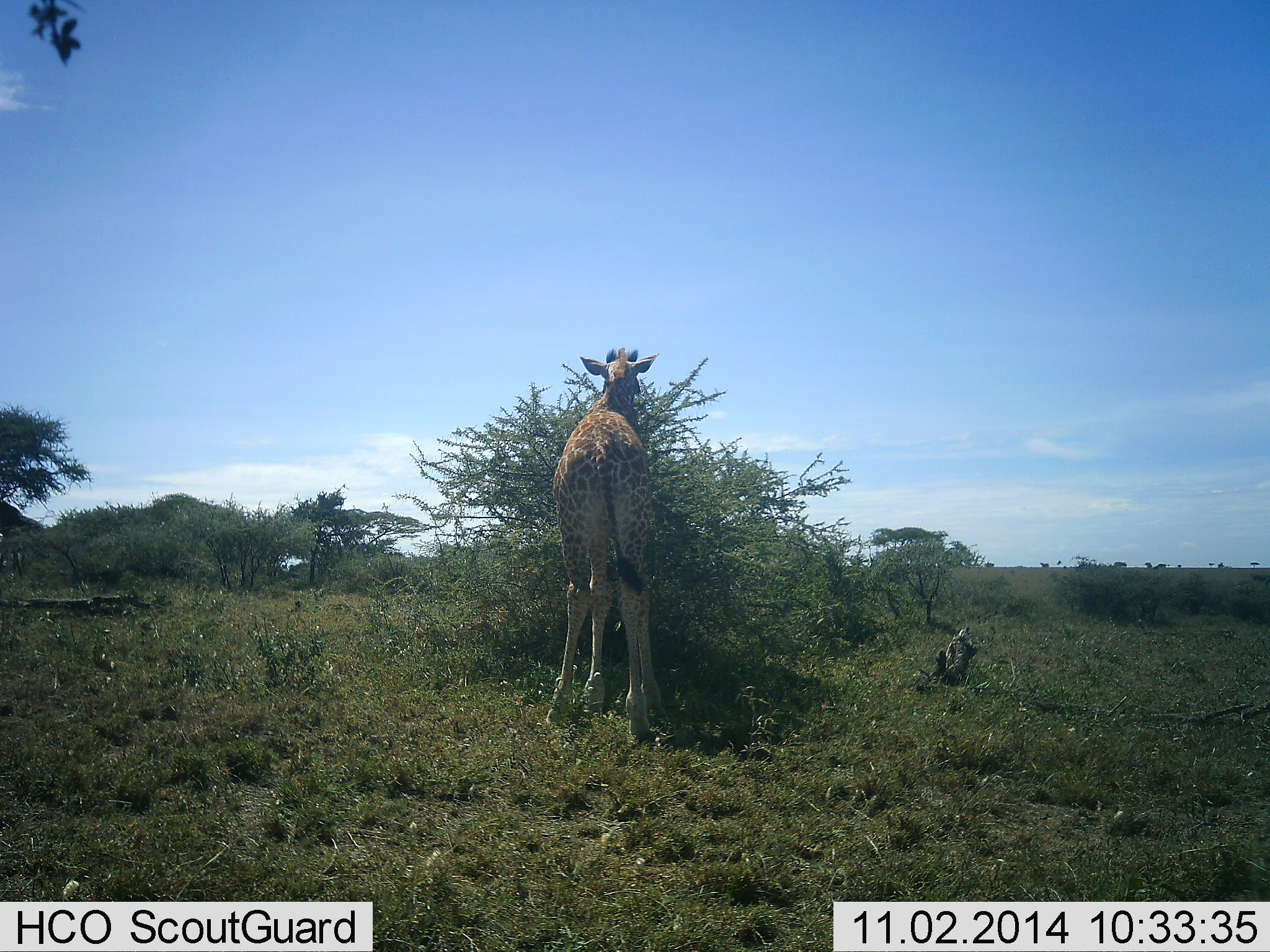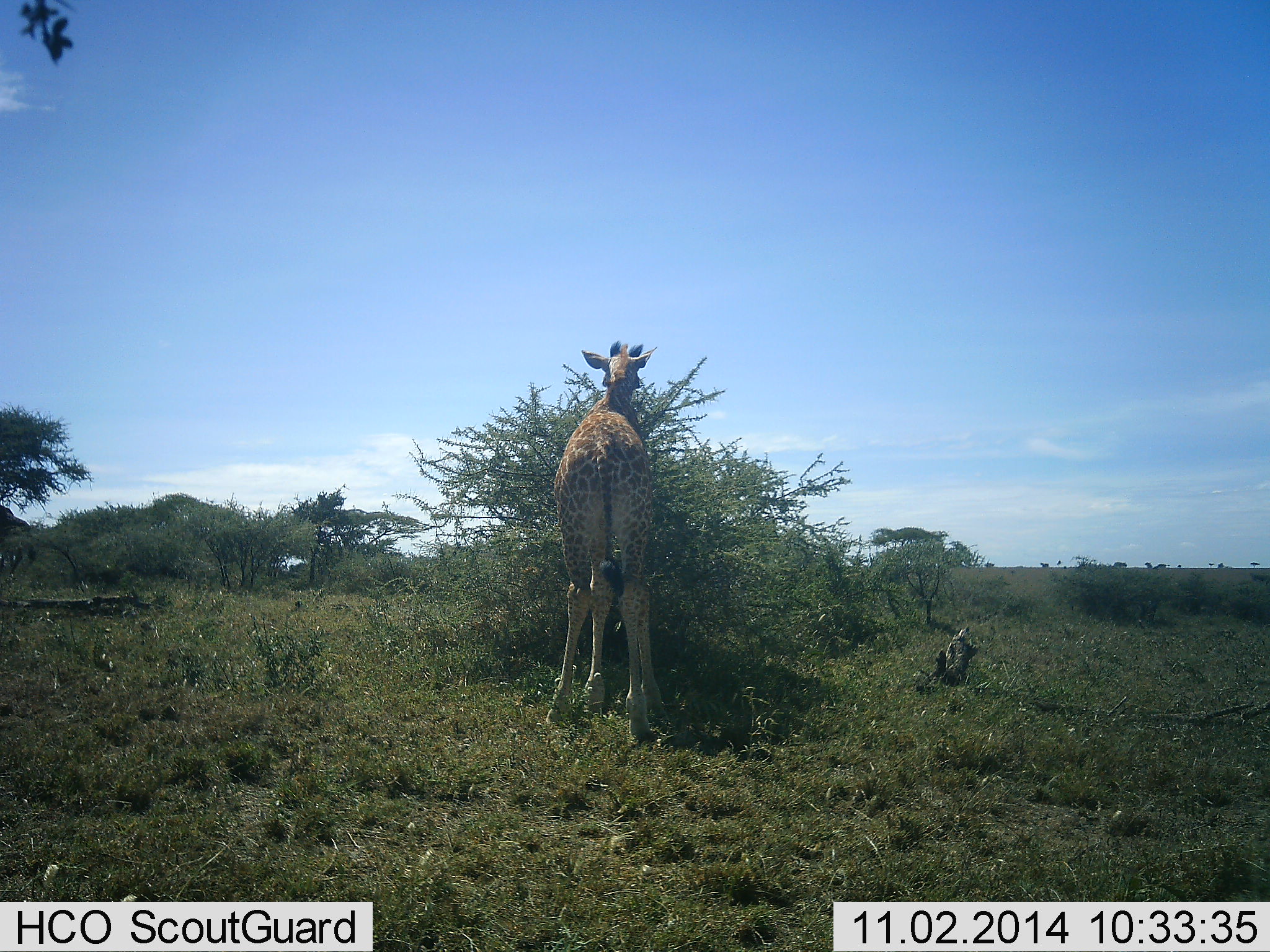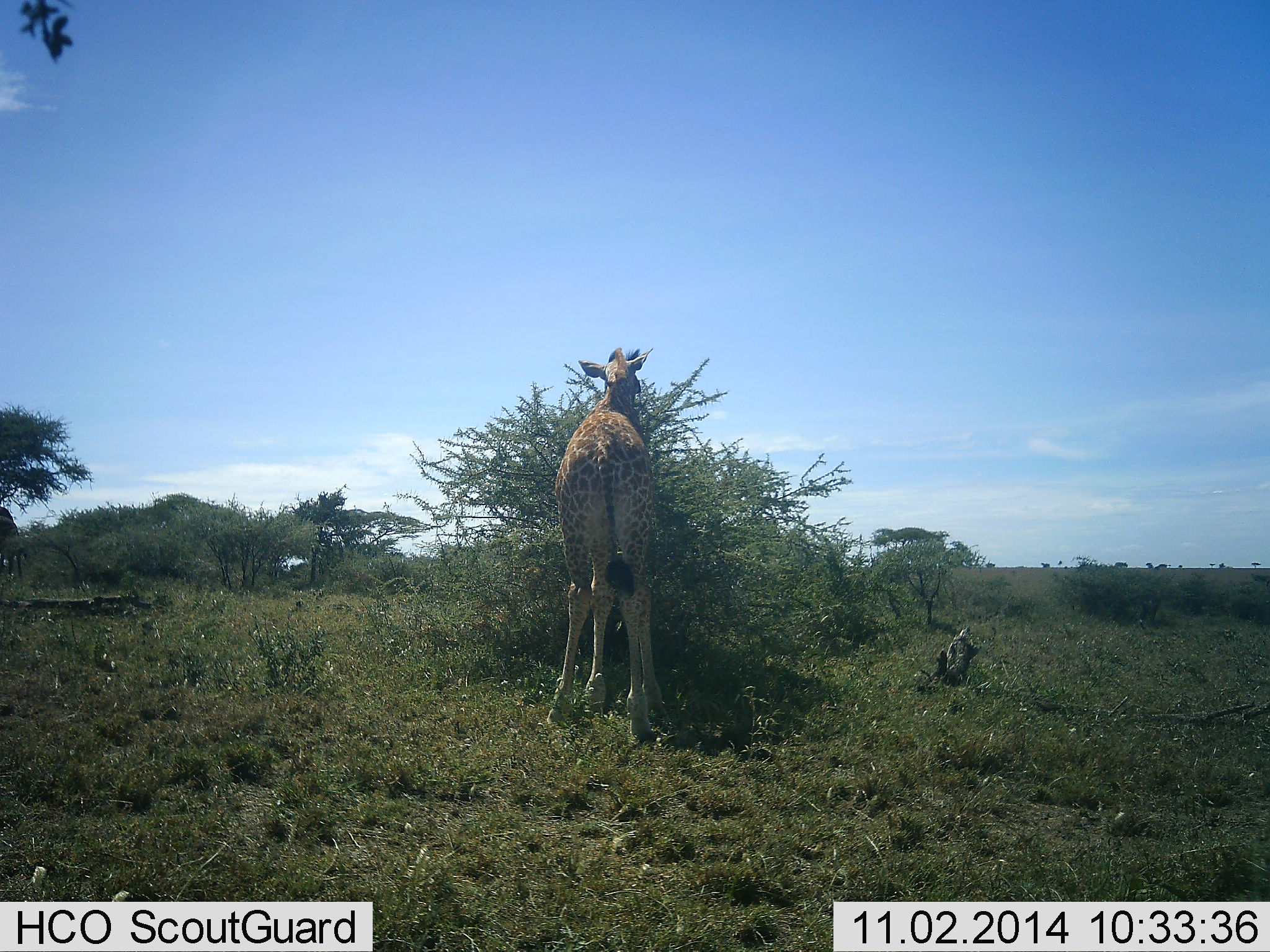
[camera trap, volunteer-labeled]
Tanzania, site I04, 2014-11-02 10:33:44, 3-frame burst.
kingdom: Animalia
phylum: Chordata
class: Mammalia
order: Artiodactyla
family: Giraffidae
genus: Giraffa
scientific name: Giraffa camelopardalis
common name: giraffe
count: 1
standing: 10%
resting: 0%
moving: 20%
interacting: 0%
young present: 10%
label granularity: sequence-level